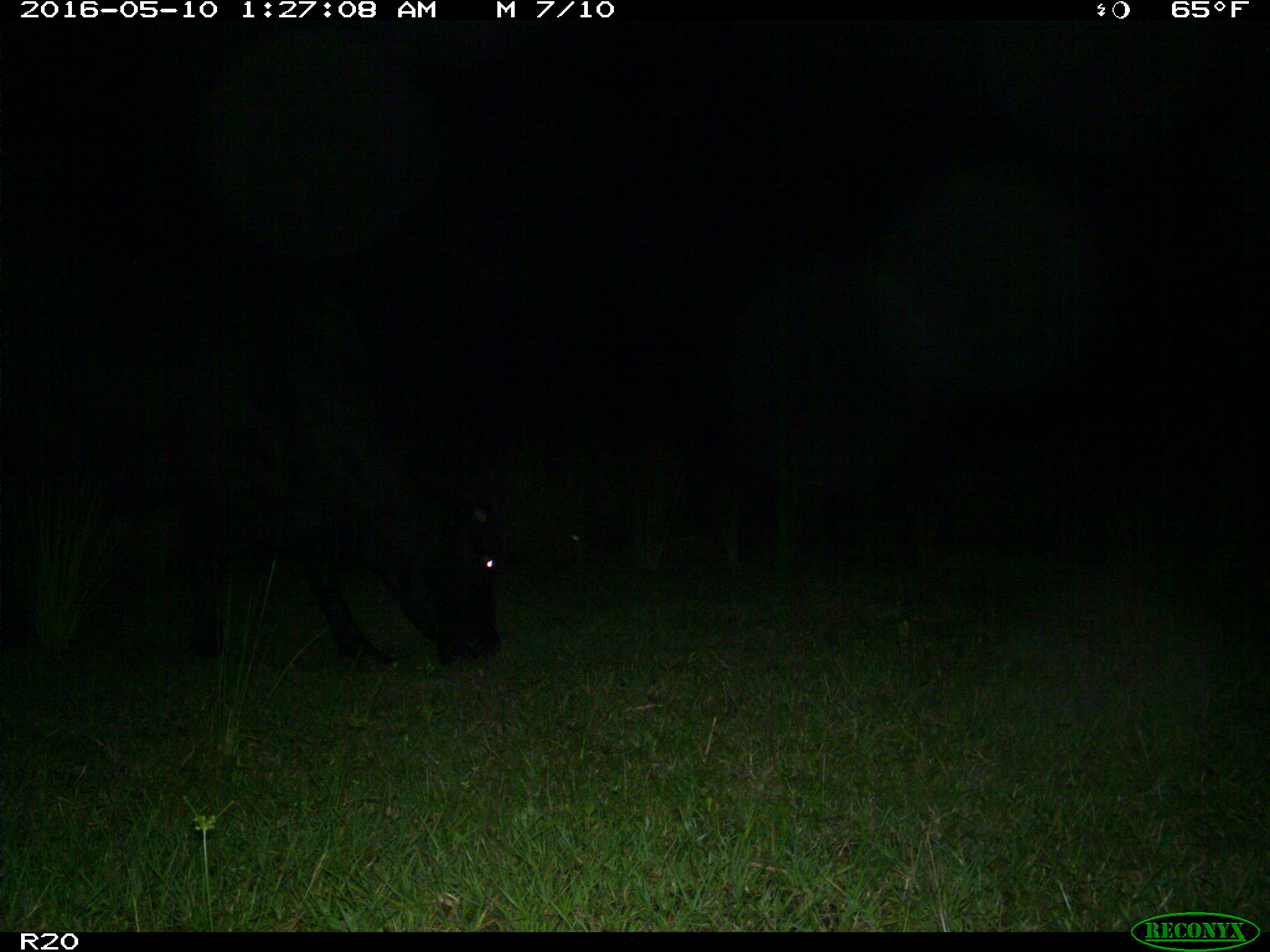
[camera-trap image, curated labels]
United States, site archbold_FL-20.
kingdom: Animalia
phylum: Chordata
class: Mammalia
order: Artiodactyla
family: Bovidae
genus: Bos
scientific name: Bos taurus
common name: domestic cow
Bos taurus (domestic cow).